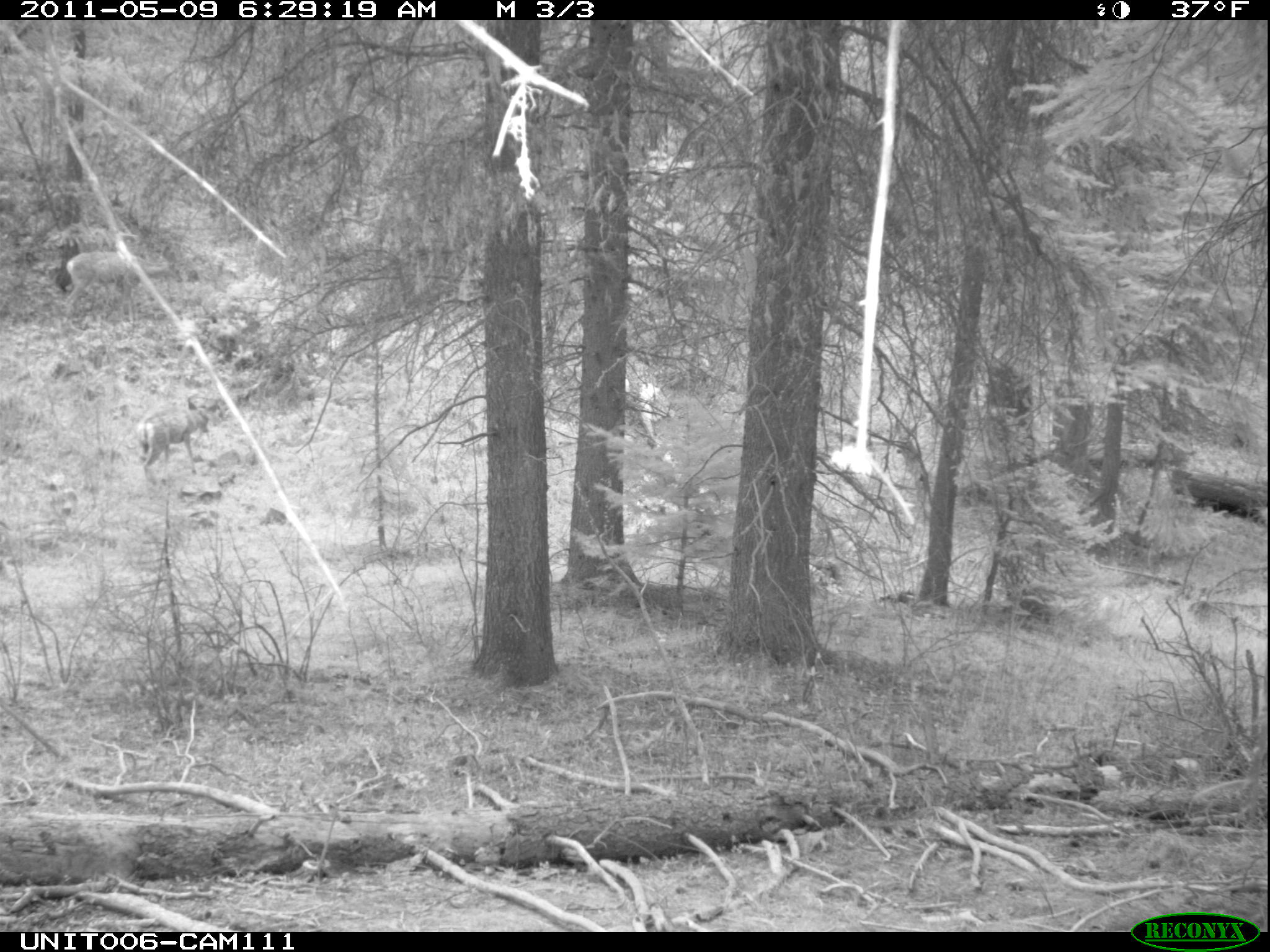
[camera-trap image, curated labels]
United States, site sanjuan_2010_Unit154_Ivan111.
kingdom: Animalia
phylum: Chordata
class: Mammalia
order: Artiodactyla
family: Cervidae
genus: Odocoileus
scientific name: Odocoileus hemionus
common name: mule deer